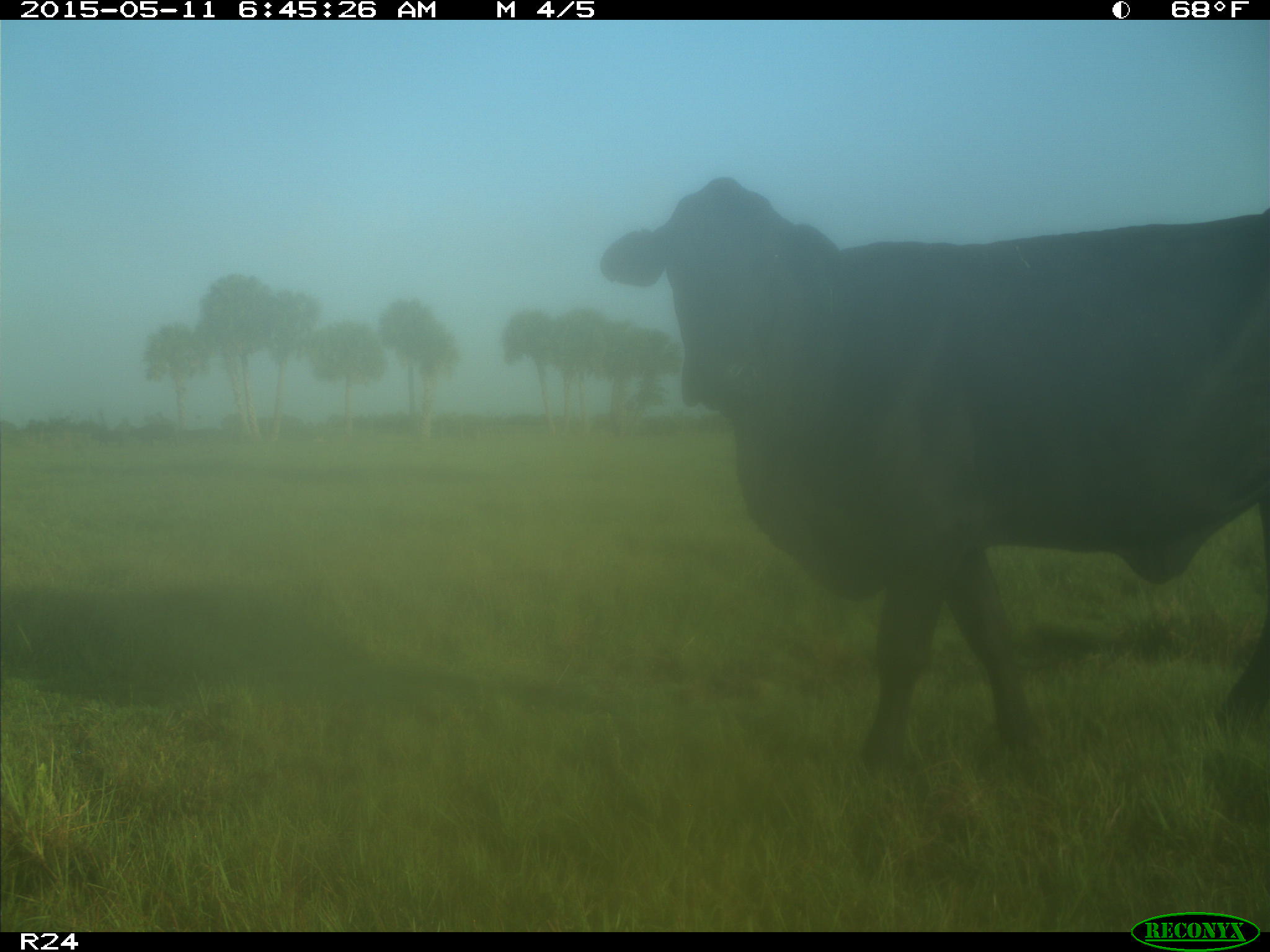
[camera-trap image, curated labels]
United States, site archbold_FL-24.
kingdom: Animalia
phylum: Chordata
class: Mammalia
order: Artiodactyla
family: Bovidae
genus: Bos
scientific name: Bos taurus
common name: domestic cow